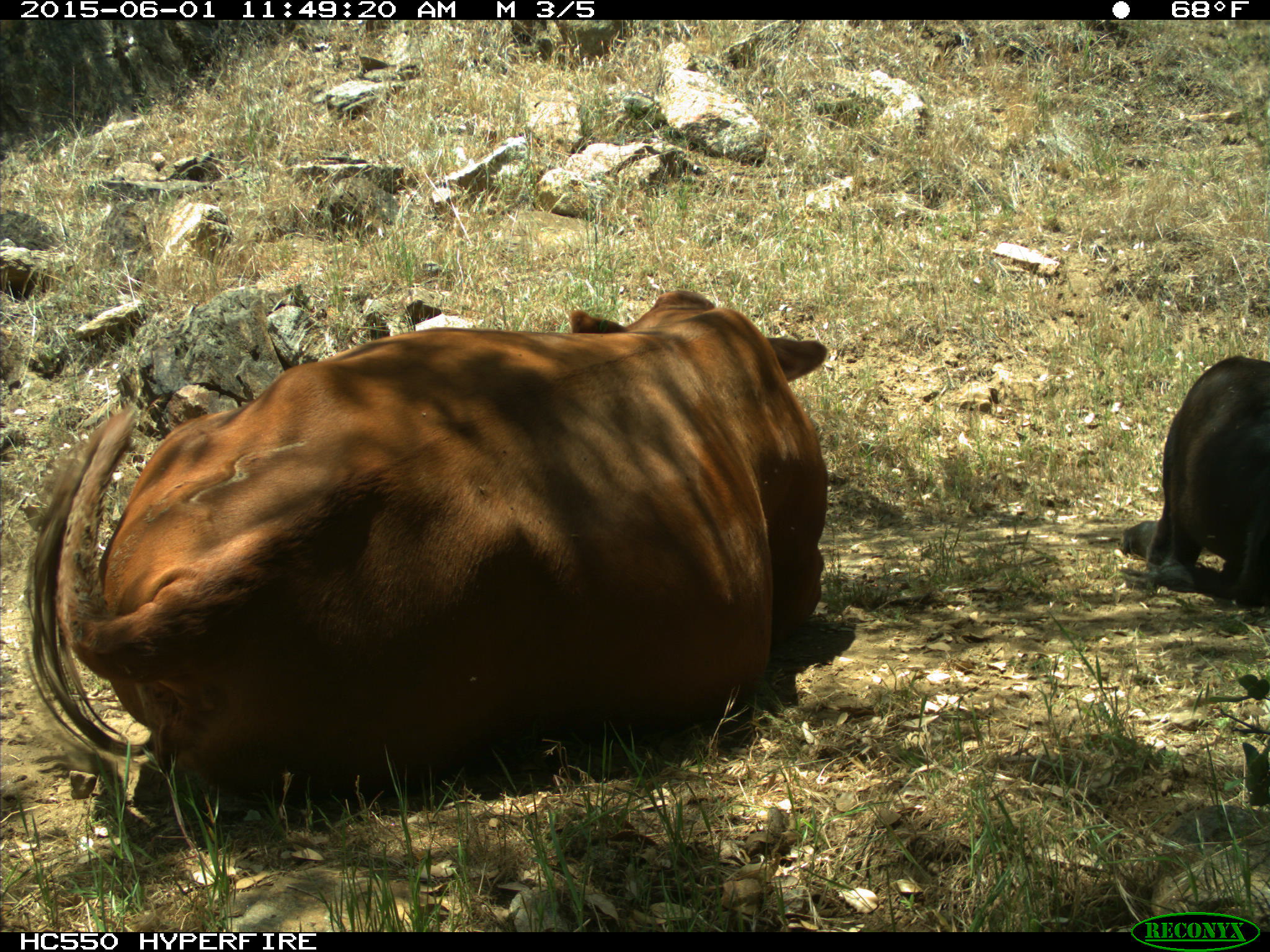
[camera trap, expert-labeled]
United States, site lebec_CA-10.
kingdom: Animalia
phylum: Chordata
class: Mammalia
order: Artiodactyla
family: Bovidae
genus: Bos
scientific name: Bos taurus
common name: domestic cow